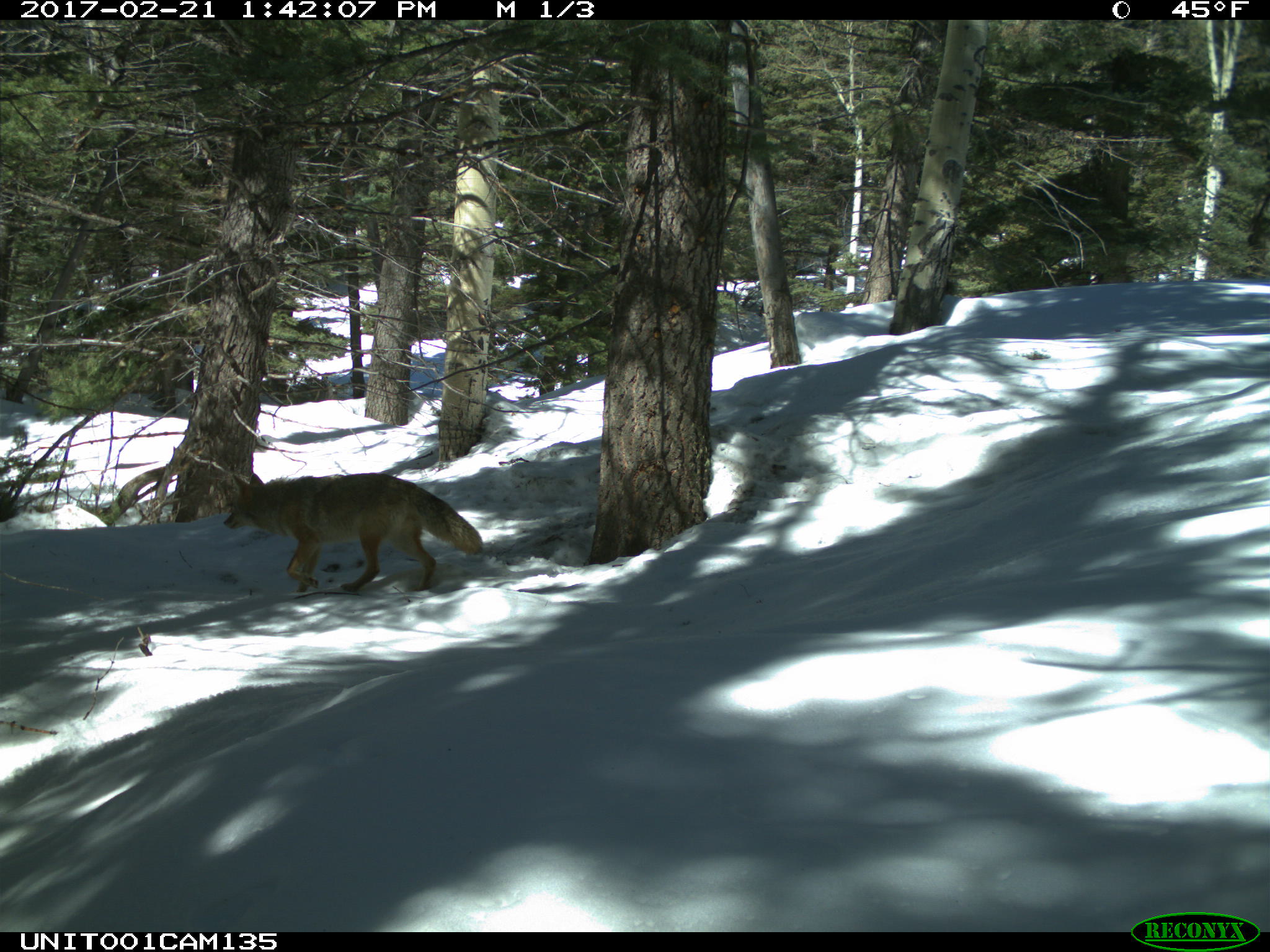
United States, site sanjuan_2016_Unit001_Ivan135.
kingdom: Animalia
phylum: Chordata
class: Mammalia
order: Carnivora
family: Canidae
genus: Canis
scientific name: Canis latrans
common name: coyote